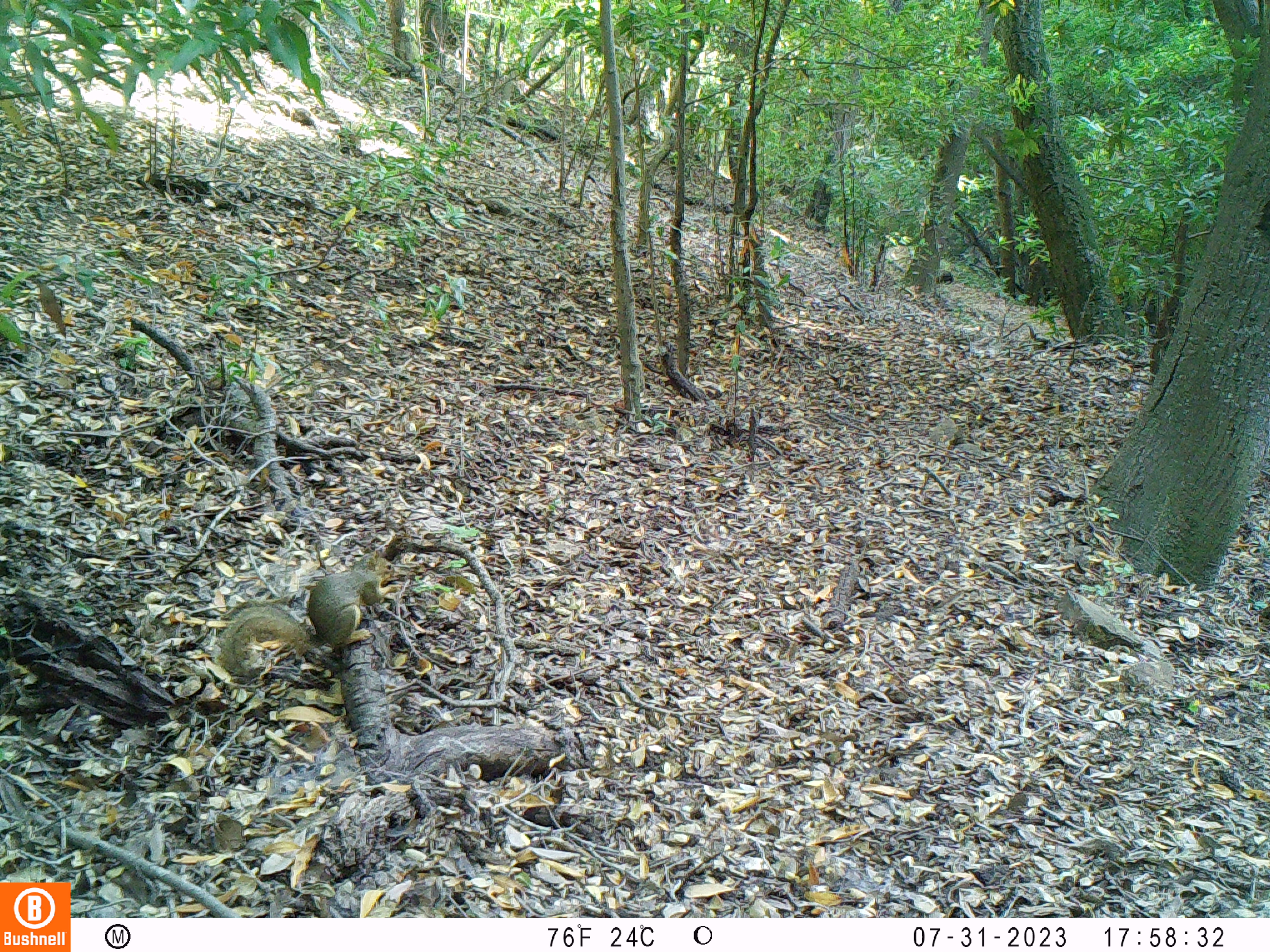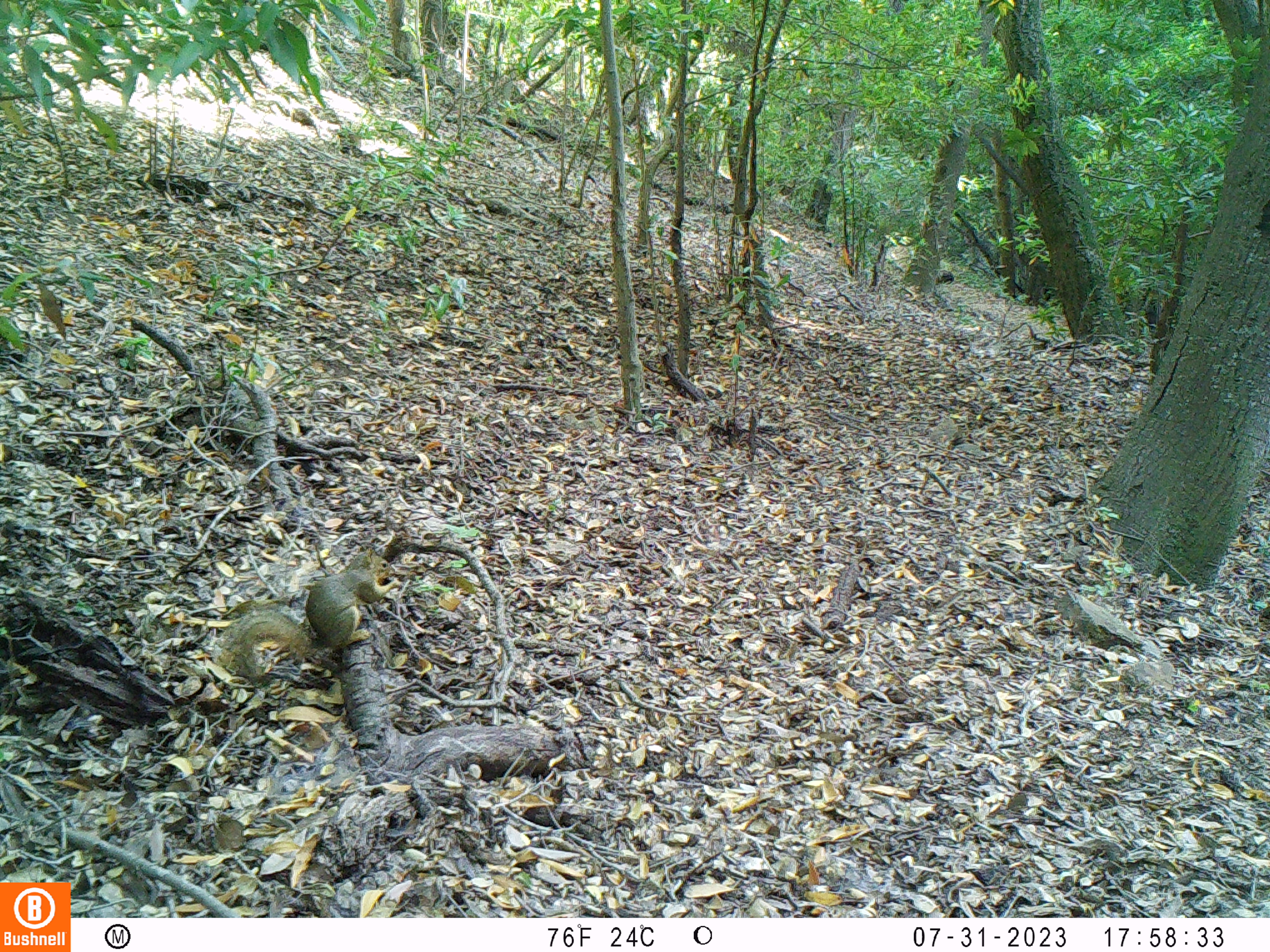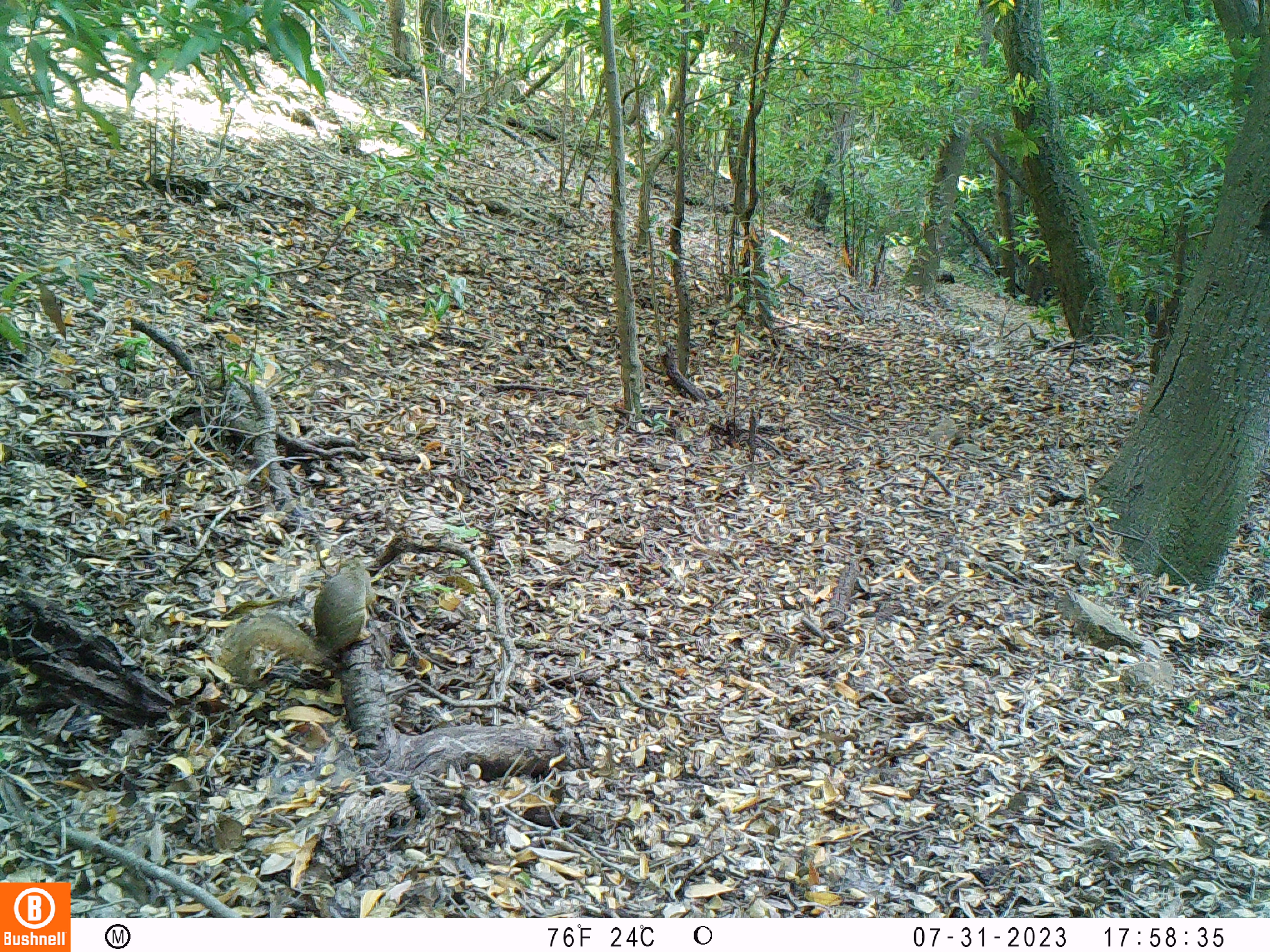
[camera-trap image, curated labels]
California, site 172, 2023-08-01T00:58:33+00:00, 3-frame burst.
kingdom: Animalia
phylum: Chordata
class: Mammalia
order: Rodentia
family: Sciuridae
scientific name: Sciuridae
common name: squirrel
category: unknown squirrel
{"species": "unknown squirrel (squirrel) (Sciuridae)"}